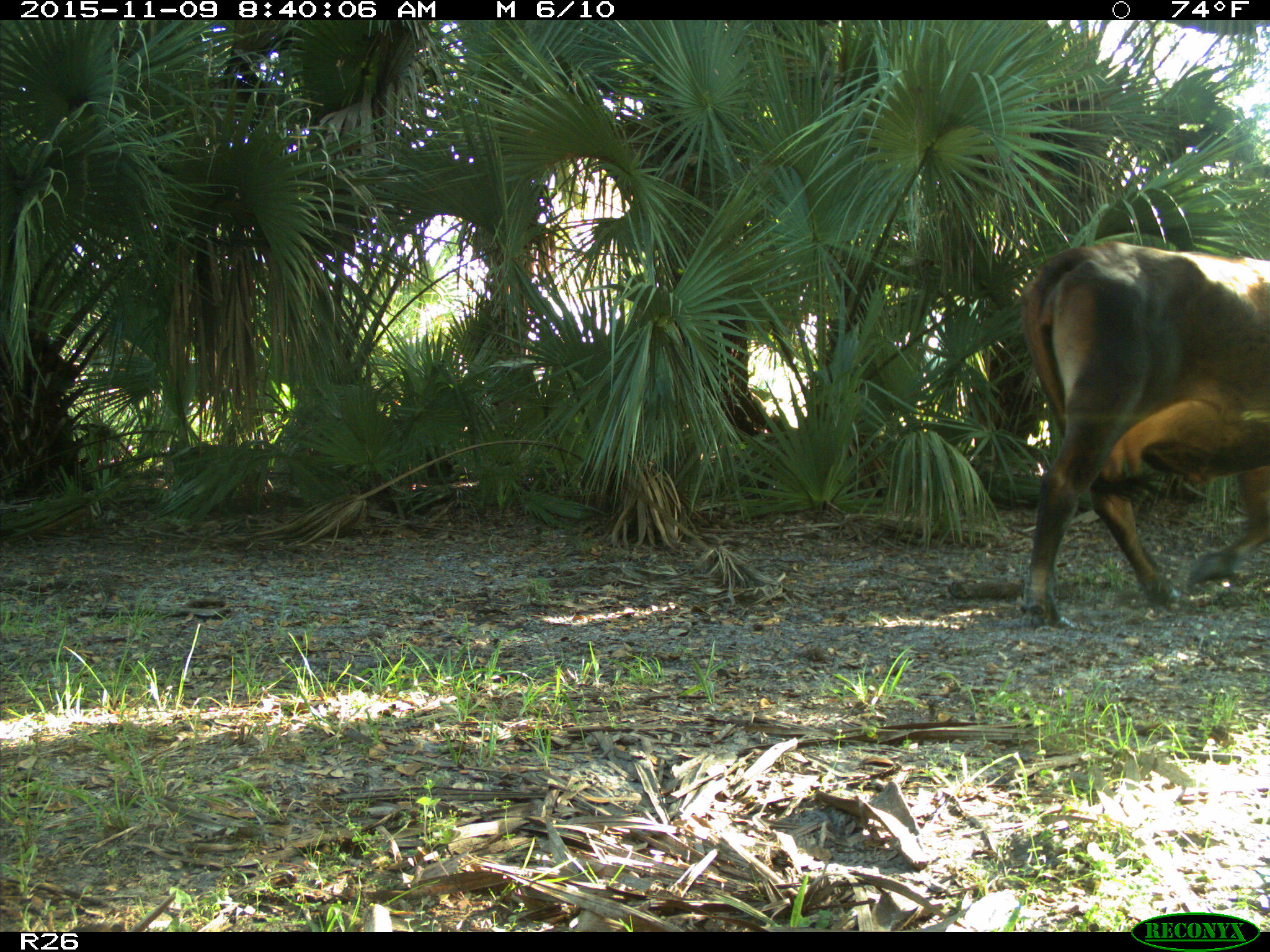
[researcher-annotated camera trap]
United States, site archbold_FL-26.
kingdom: Animalia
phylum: Chordata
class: Mammalia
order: Artiodactyla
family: Bovidae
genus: Bos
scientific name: Bos taurus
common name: domestic cow